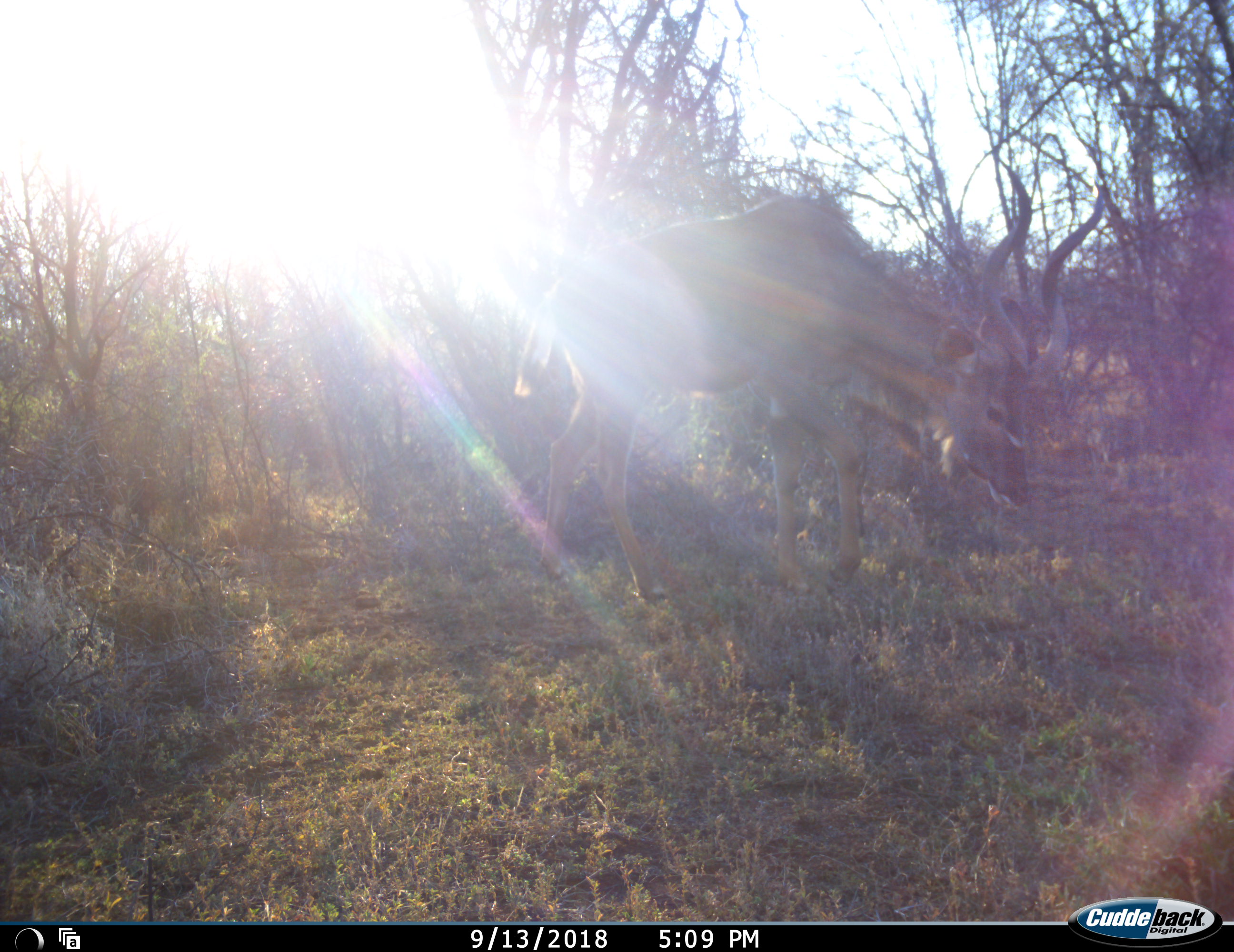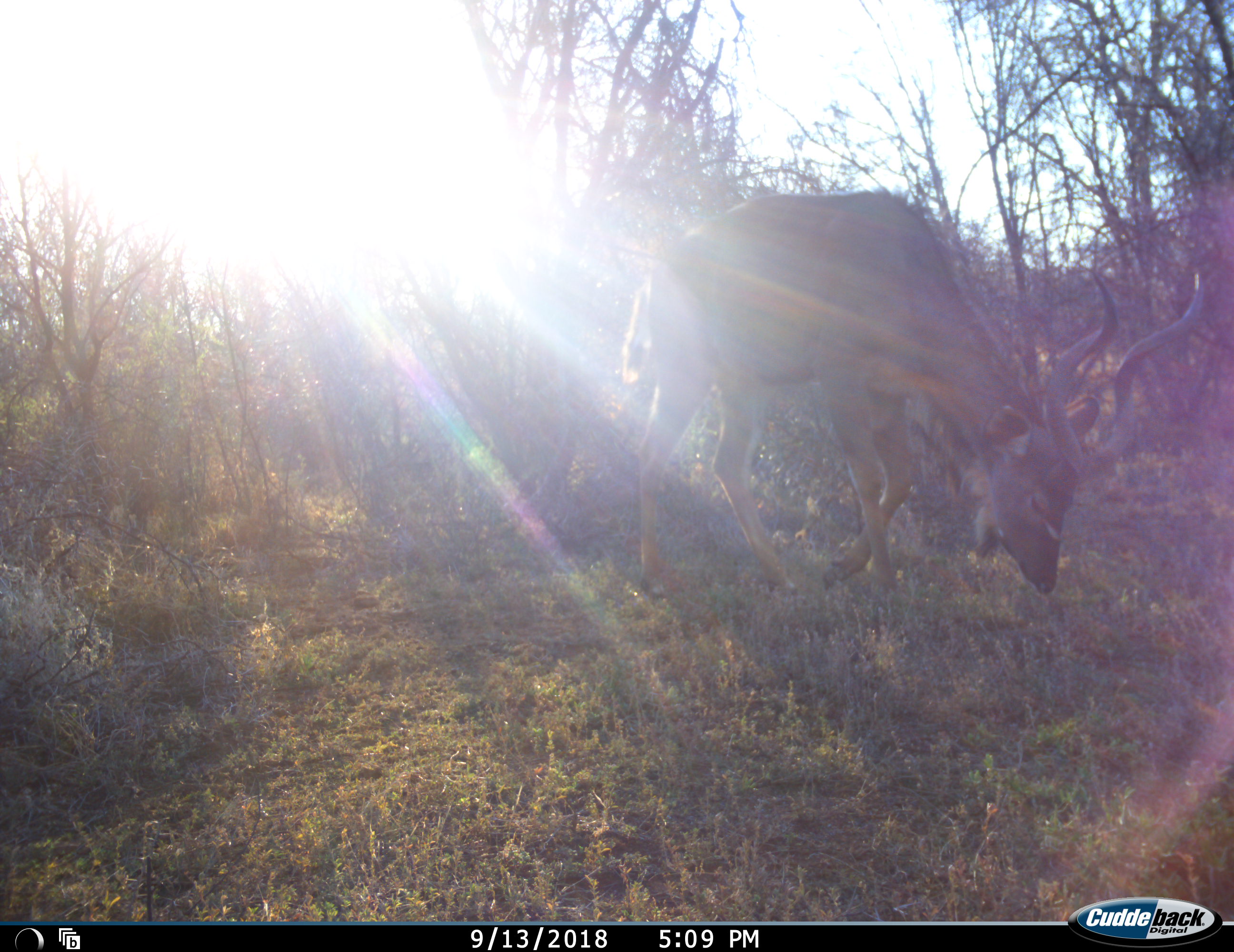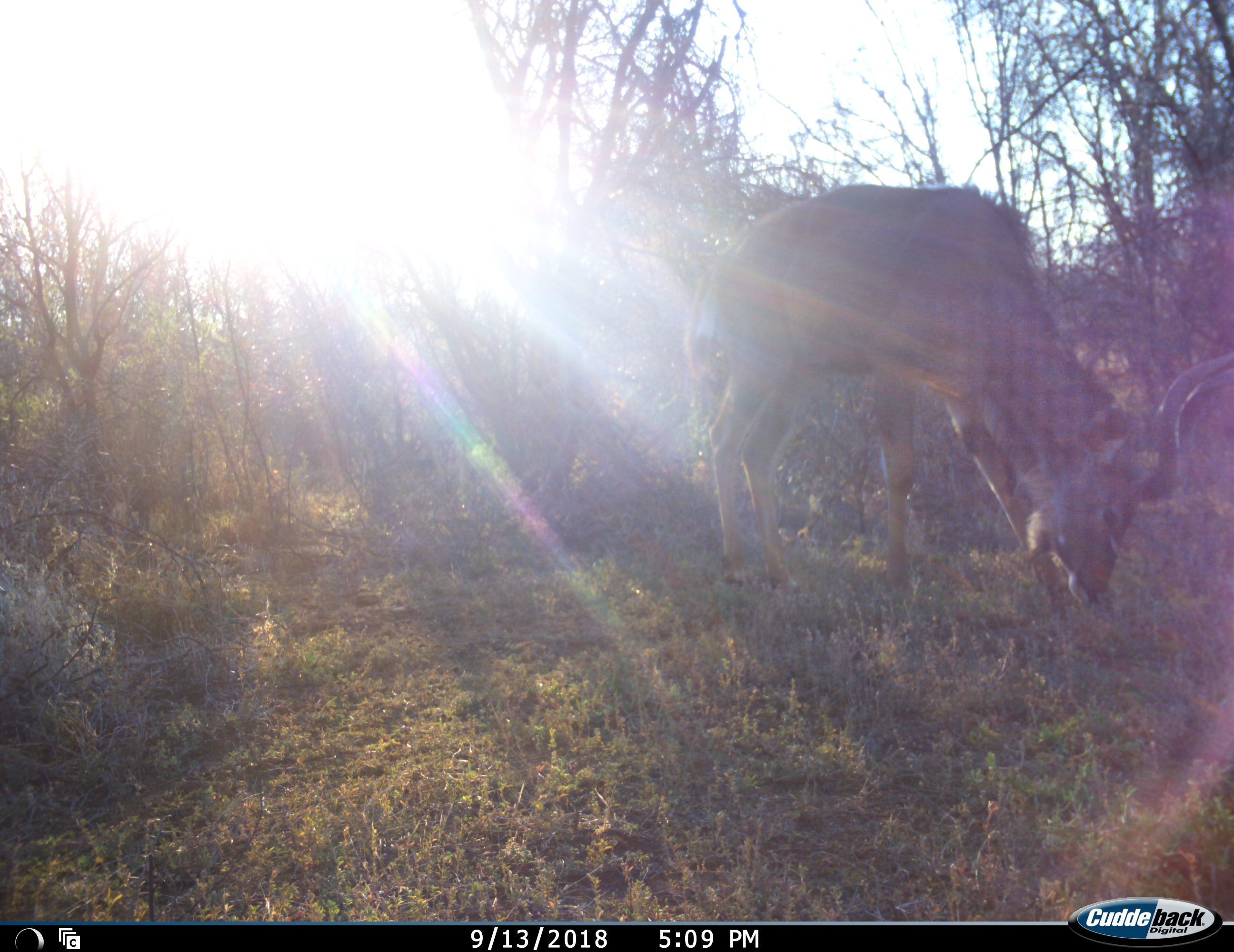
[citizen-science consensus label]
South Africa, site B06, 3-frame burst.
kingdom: Animalia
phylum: Chordata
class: Mammalia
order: Artiodactyla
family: Bovidae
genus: Tragelaphus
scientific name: Tragelaphus strepsiceros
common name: greater kudu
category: kudu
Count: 1.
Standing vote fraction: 0%.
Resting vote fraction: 0%.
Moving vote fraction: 62%.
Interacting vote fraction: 0%.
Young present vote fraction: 0%.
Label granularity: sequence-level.